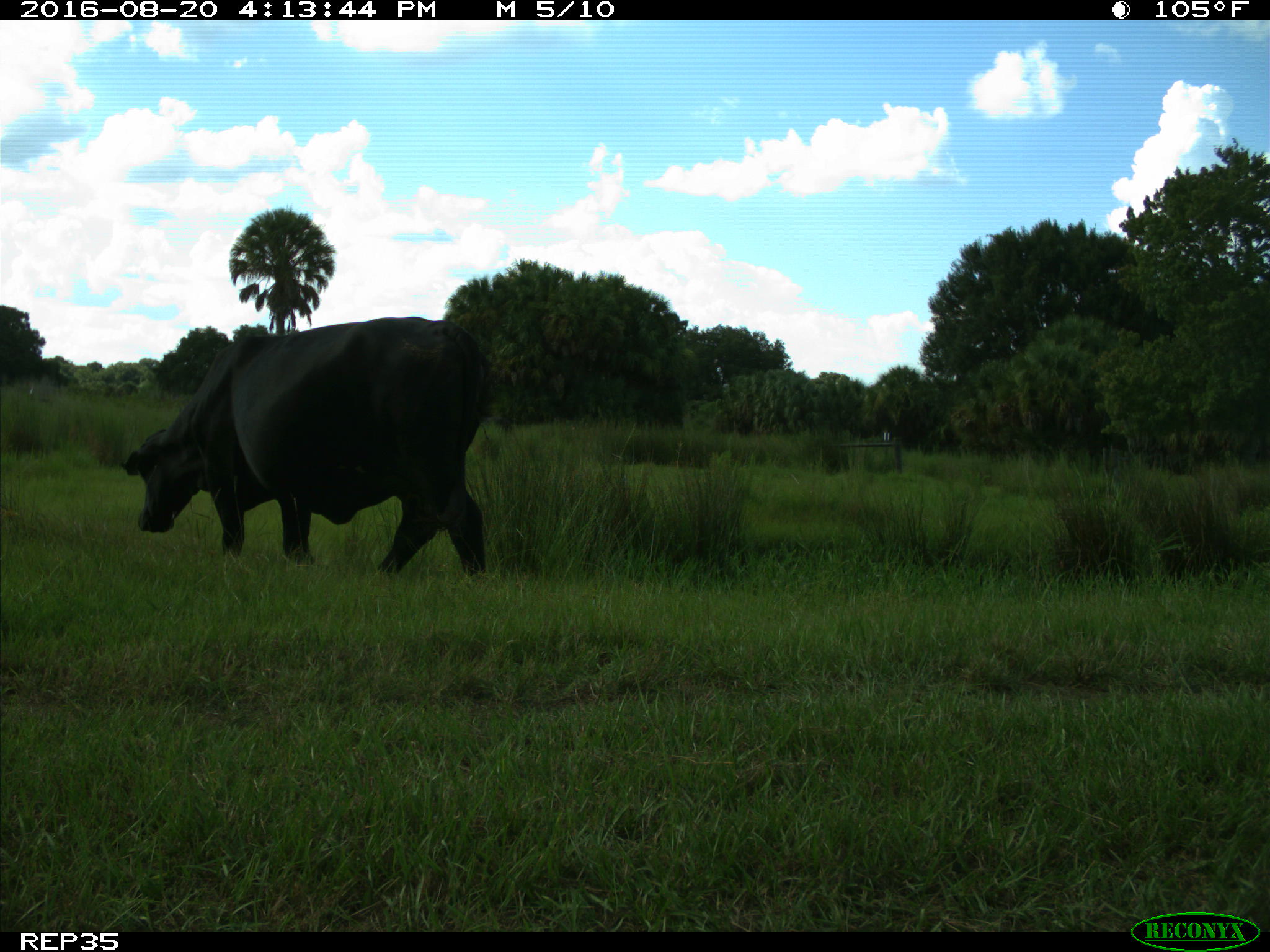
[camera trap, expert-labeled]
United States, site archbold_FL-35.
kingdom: Animalia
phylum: Chordata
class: Mammalia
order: Artiodactyla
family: Bovidae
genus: Bos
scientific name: Bos taurus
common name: domestic cow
Bos taurus (domestic cow).